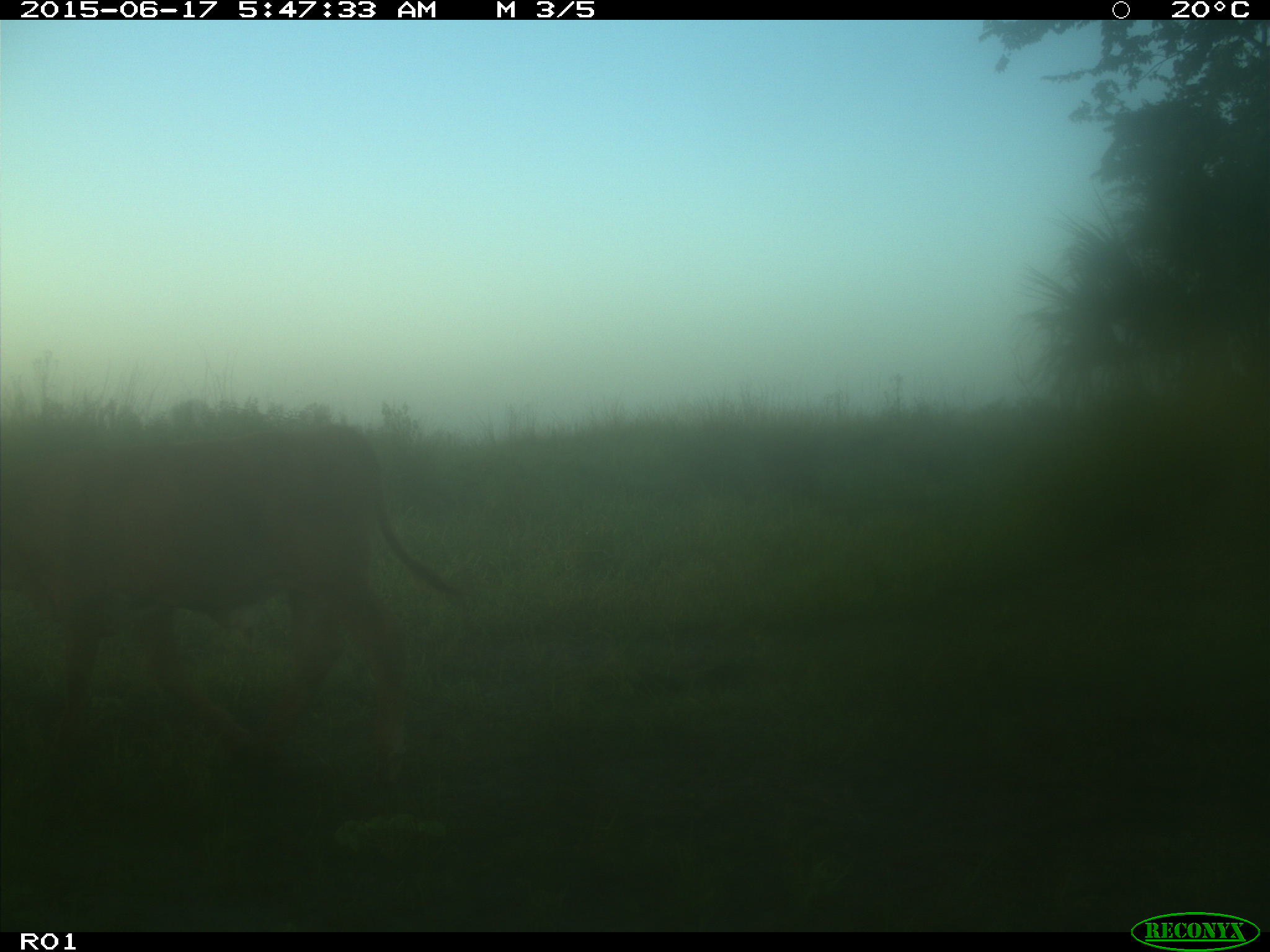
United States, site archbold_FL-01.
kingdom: Animalia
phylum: Chordata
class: Mammalia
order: Artiodactyla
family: Bovidae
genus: Bos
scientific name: Bos taurus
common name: domestic cow